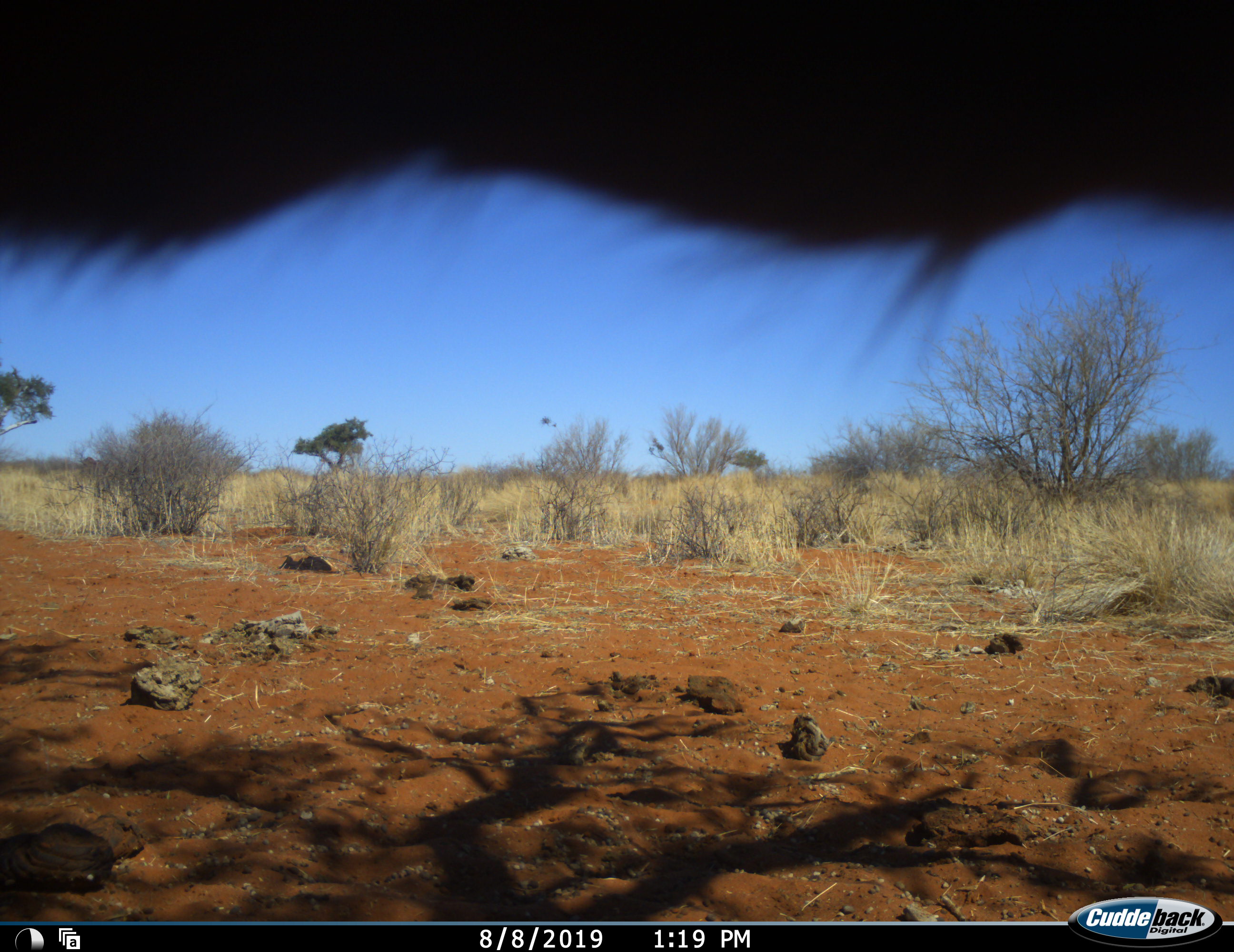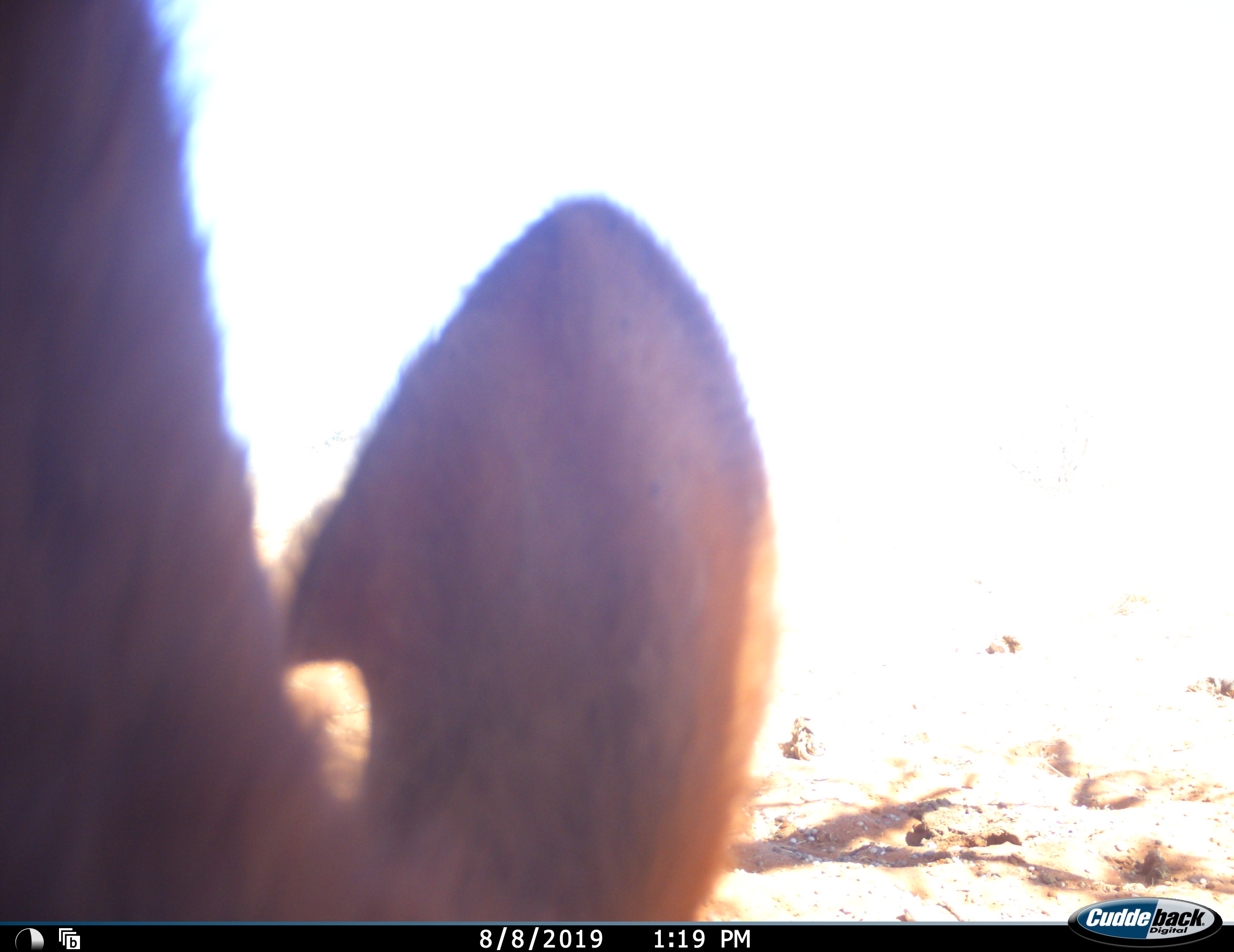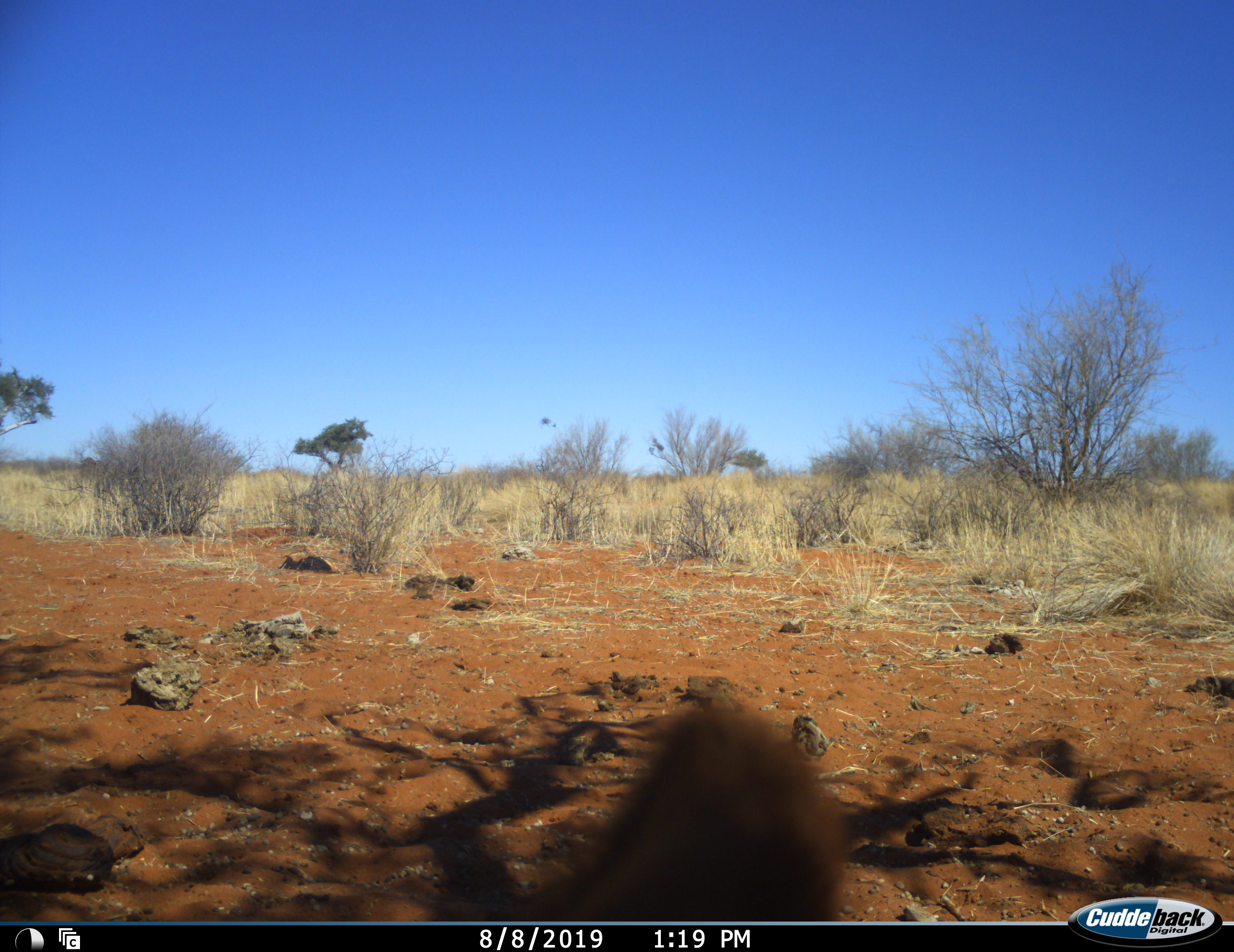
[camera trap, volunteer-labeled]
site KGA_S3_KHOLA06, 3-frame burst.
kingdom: Animalia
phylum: Chordata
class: Mammalia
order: Artiodactyla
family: Bovidae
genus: Antidorcas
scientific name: Antidorcas marsupialis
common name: springbok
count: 1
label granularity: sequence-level